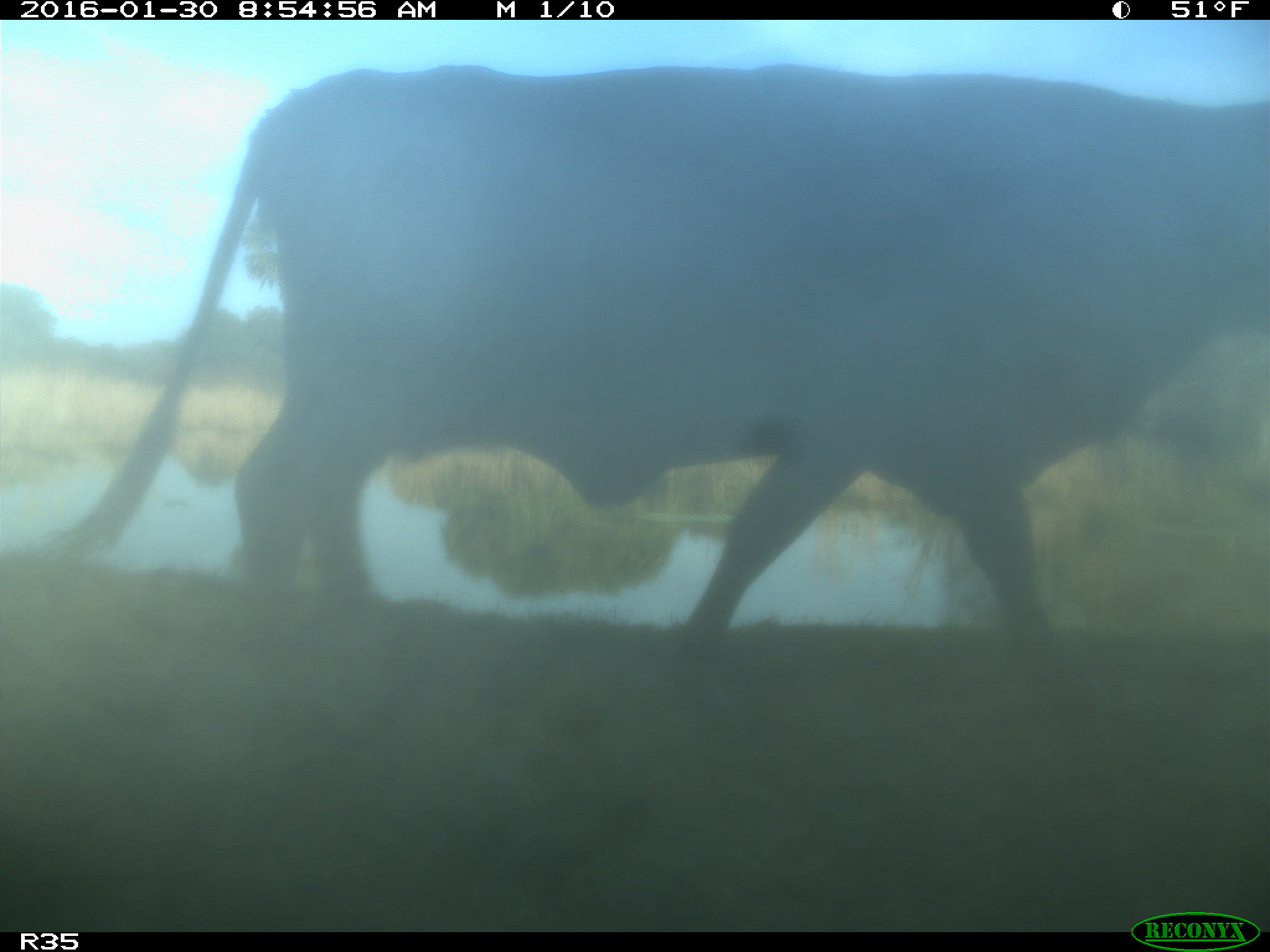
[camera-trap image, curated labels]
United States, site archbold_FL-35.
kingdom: Animalia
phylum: Chordata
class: Mammalia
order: Artiodactyla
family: Bovidae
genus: Bos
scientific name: Bos taurus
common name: domestic cow